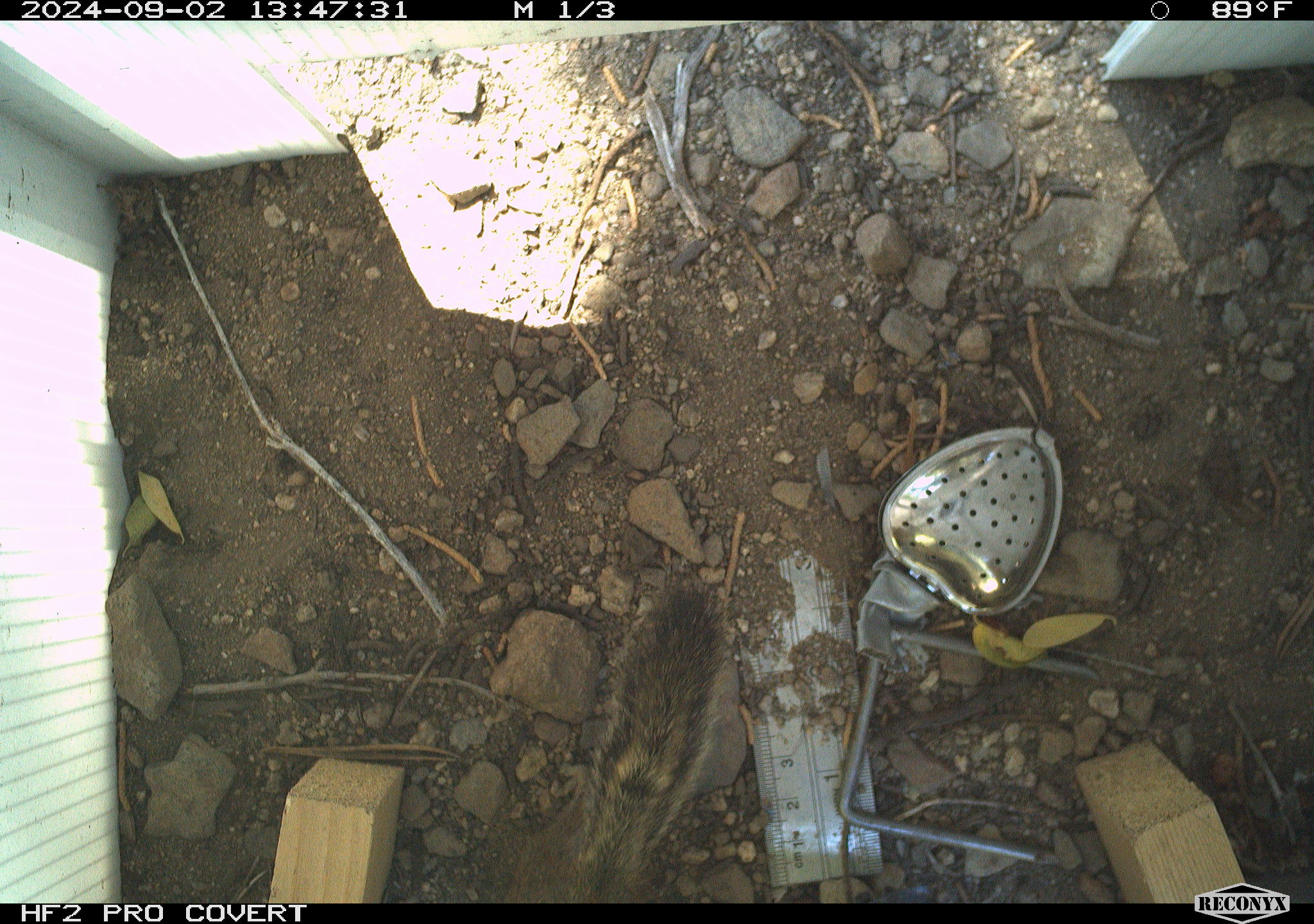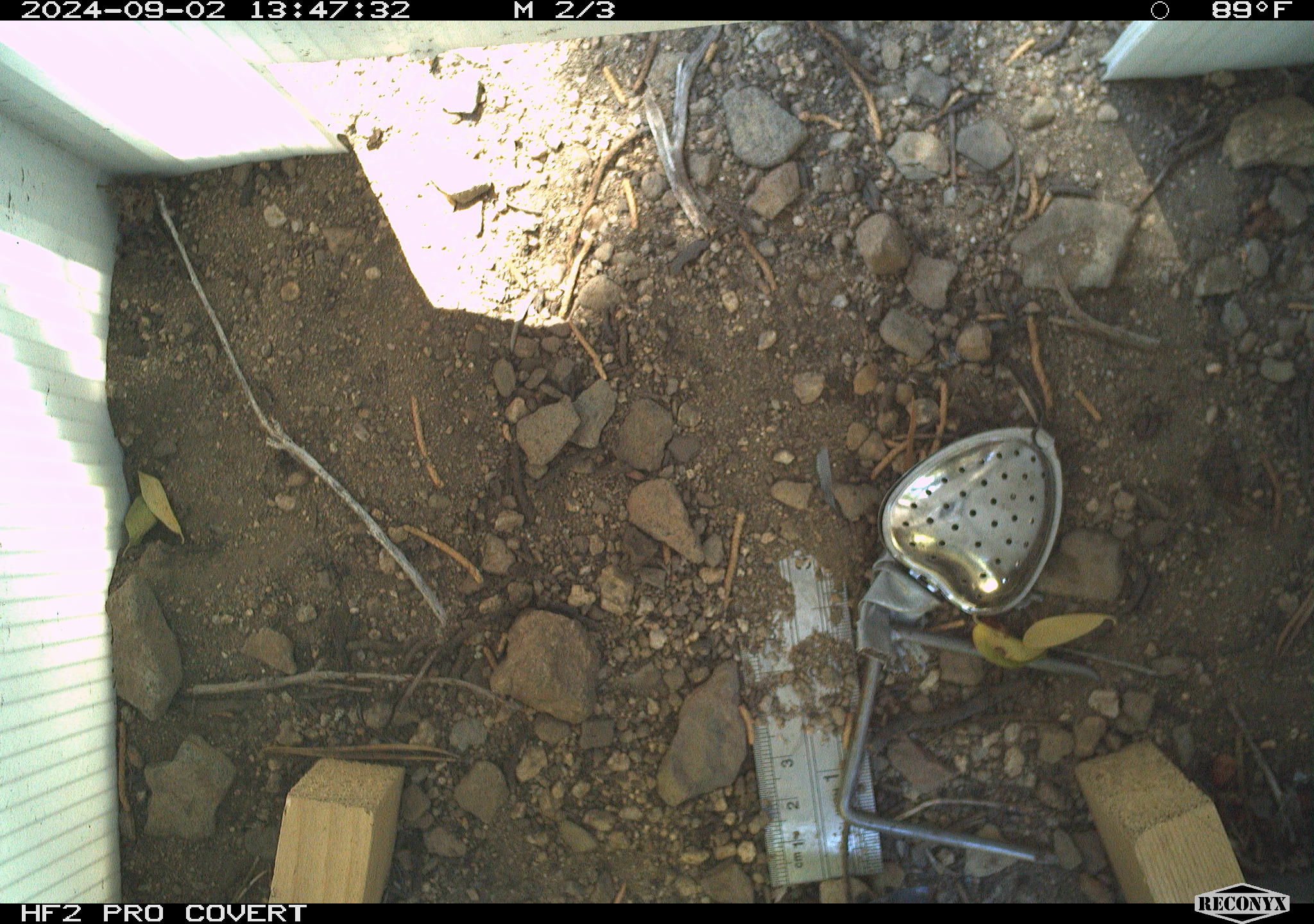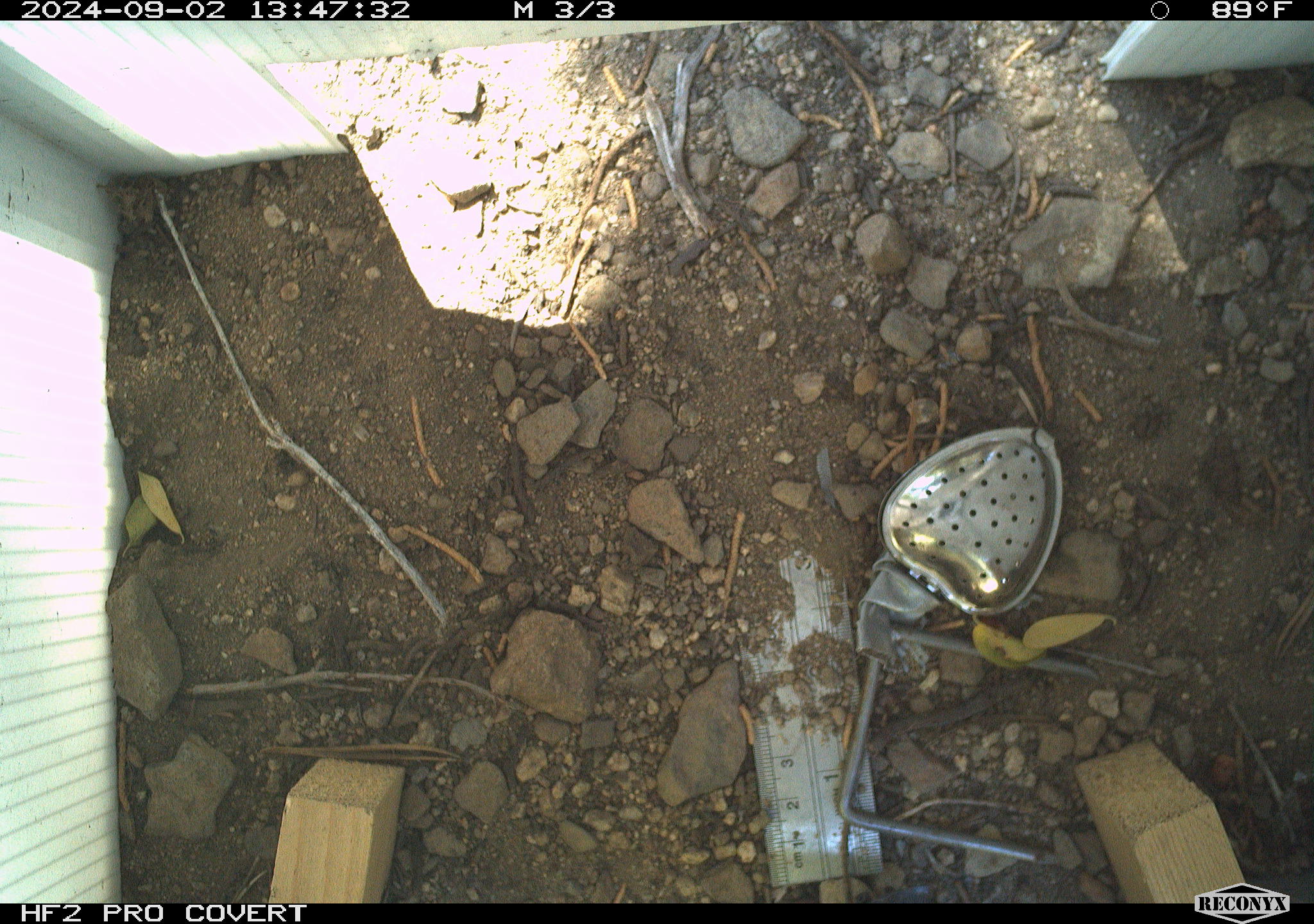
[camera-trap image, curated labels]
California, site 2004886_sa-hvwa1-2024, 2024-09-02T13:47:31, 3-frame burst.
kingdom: Animalia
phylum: Chordata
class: Mammalia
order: Rodentia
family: Sciuridae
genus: Neotamias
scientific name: Neotamias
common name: western chipmunks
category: neotamias species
Neotamias species (western chipmunks) (Neotamias).